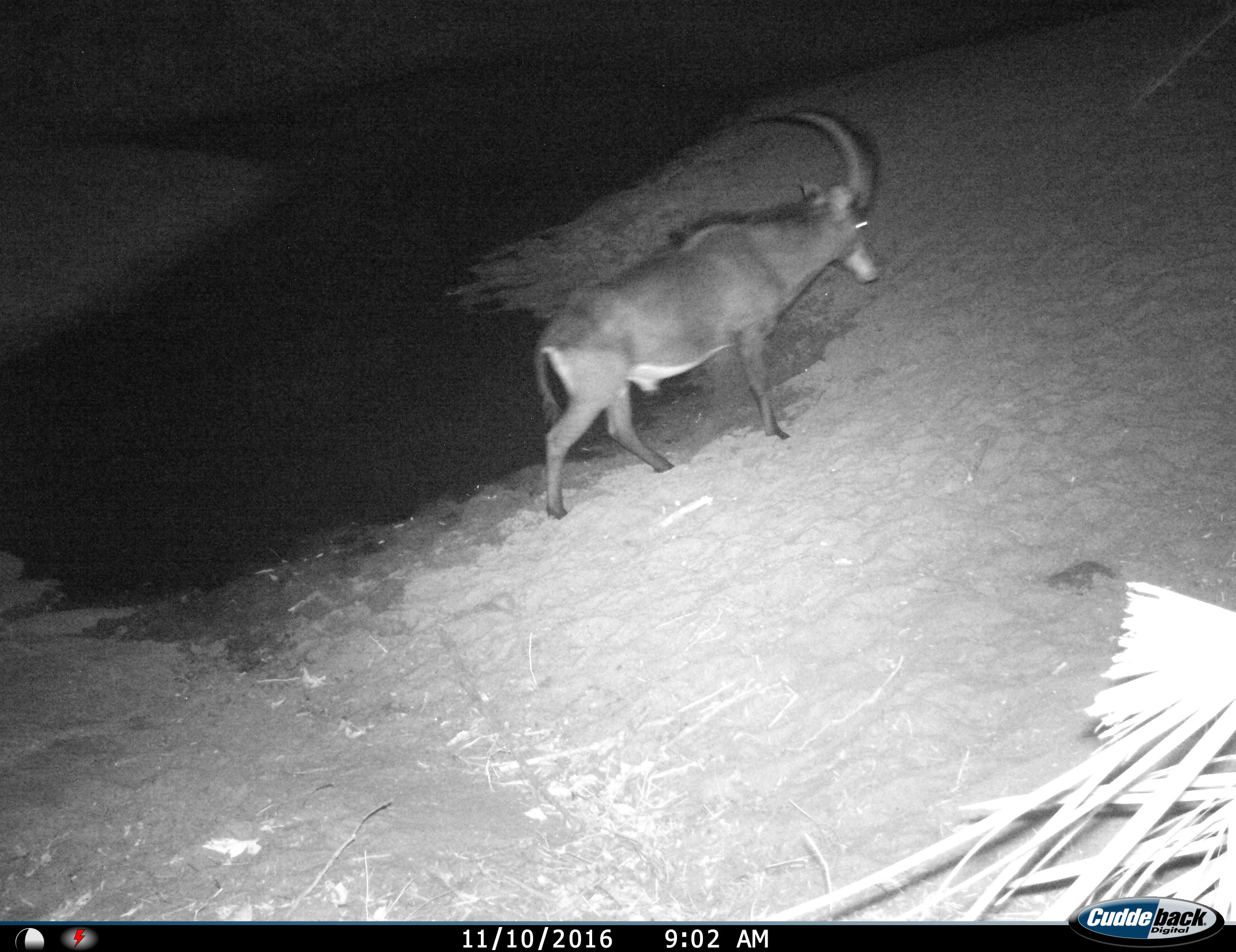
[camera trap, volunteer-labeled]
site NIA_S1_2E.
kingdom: Animalia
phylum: Chordata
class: Mammalia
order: Artiodactyla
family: Bovidae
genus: Hippotragus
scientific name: Hippotragus niger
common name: sable antelope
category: sable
Sable (sable antelope) (Hippotragus niger), count 1. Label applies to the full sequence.